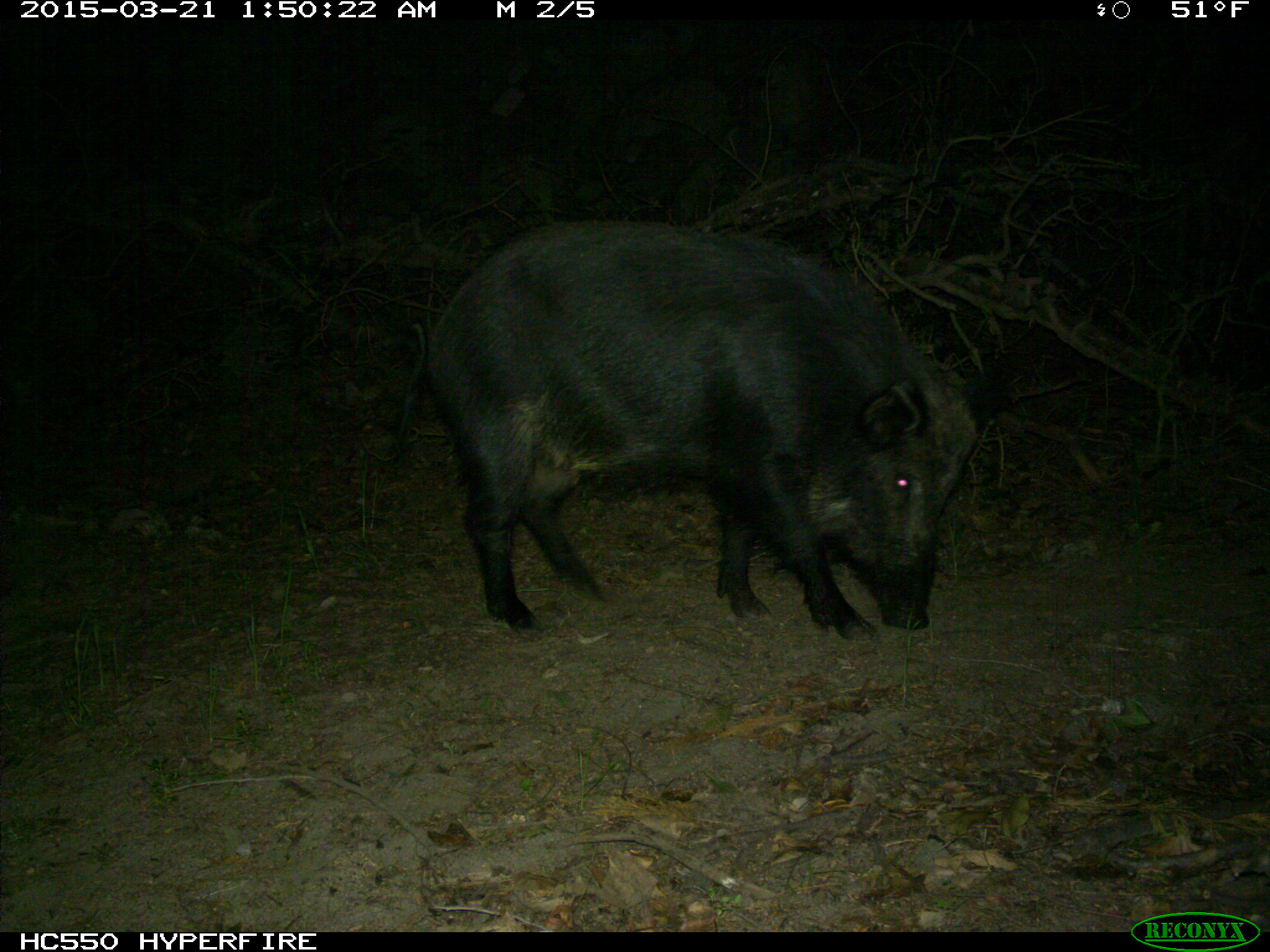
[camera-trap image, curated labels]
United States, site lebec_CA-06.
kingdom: Animalia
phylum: Chordata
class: Mammalia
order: Artiodactyla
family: Suidae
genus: Sus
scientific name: Sus scrofa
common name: wild boar